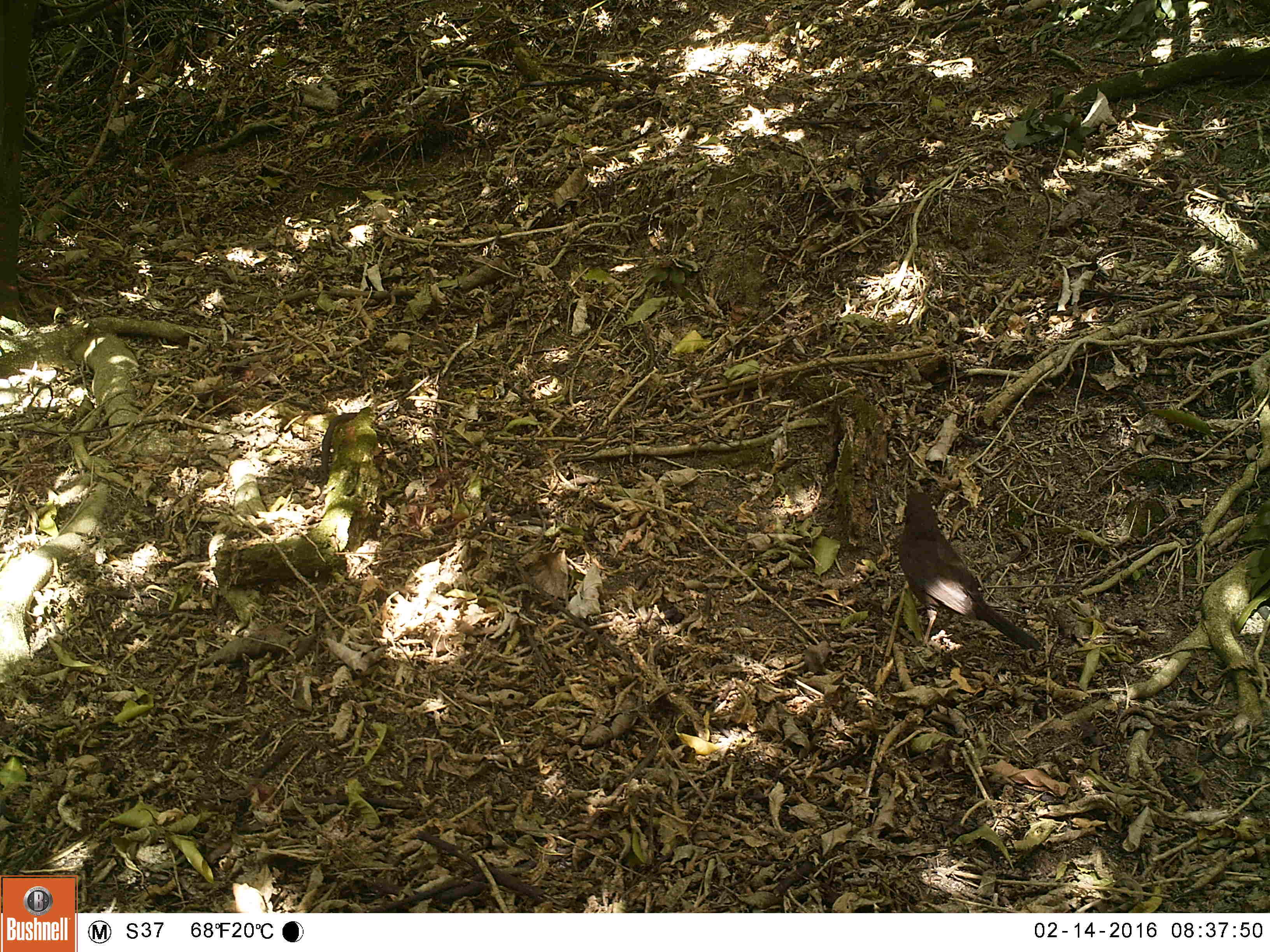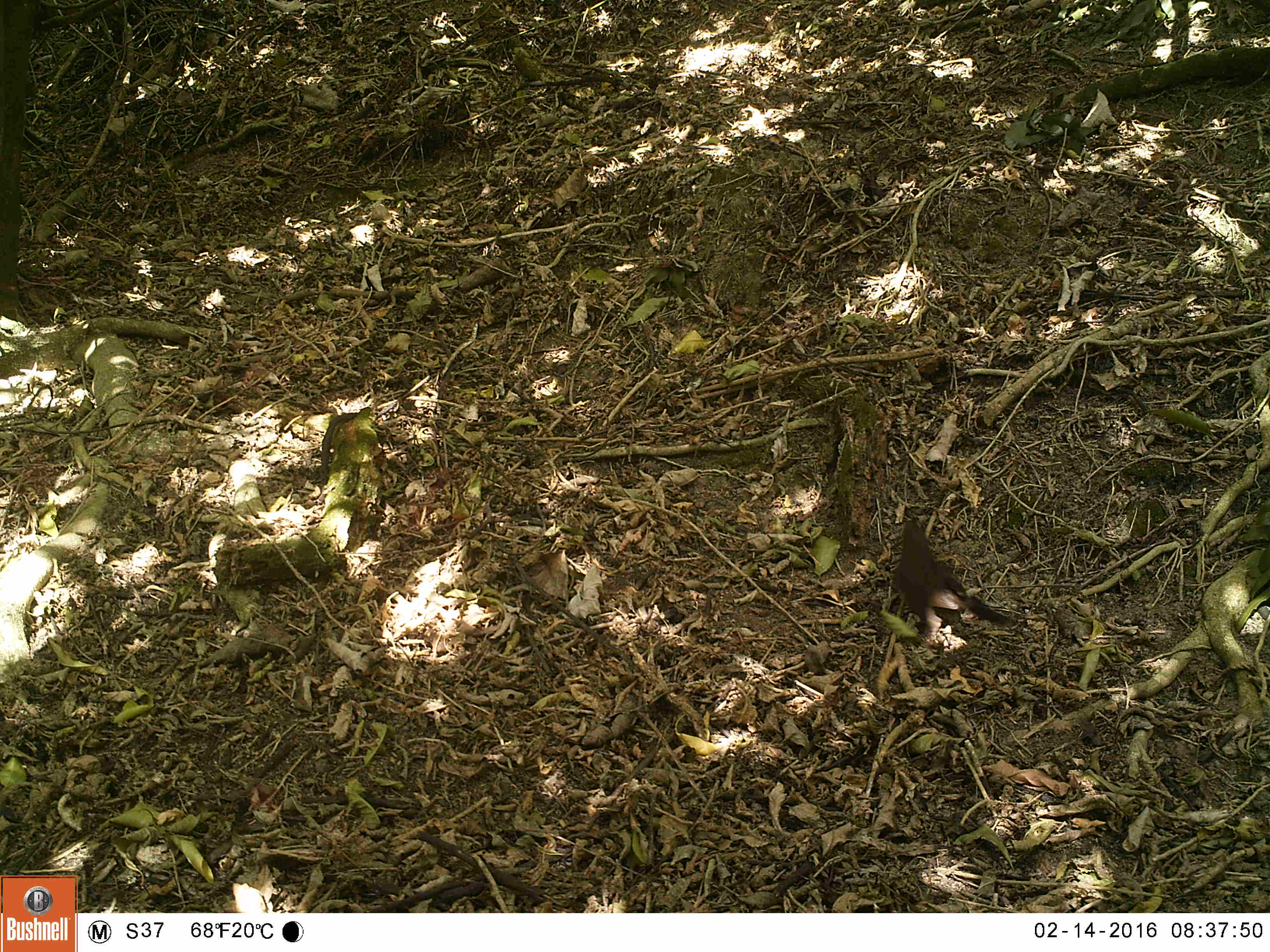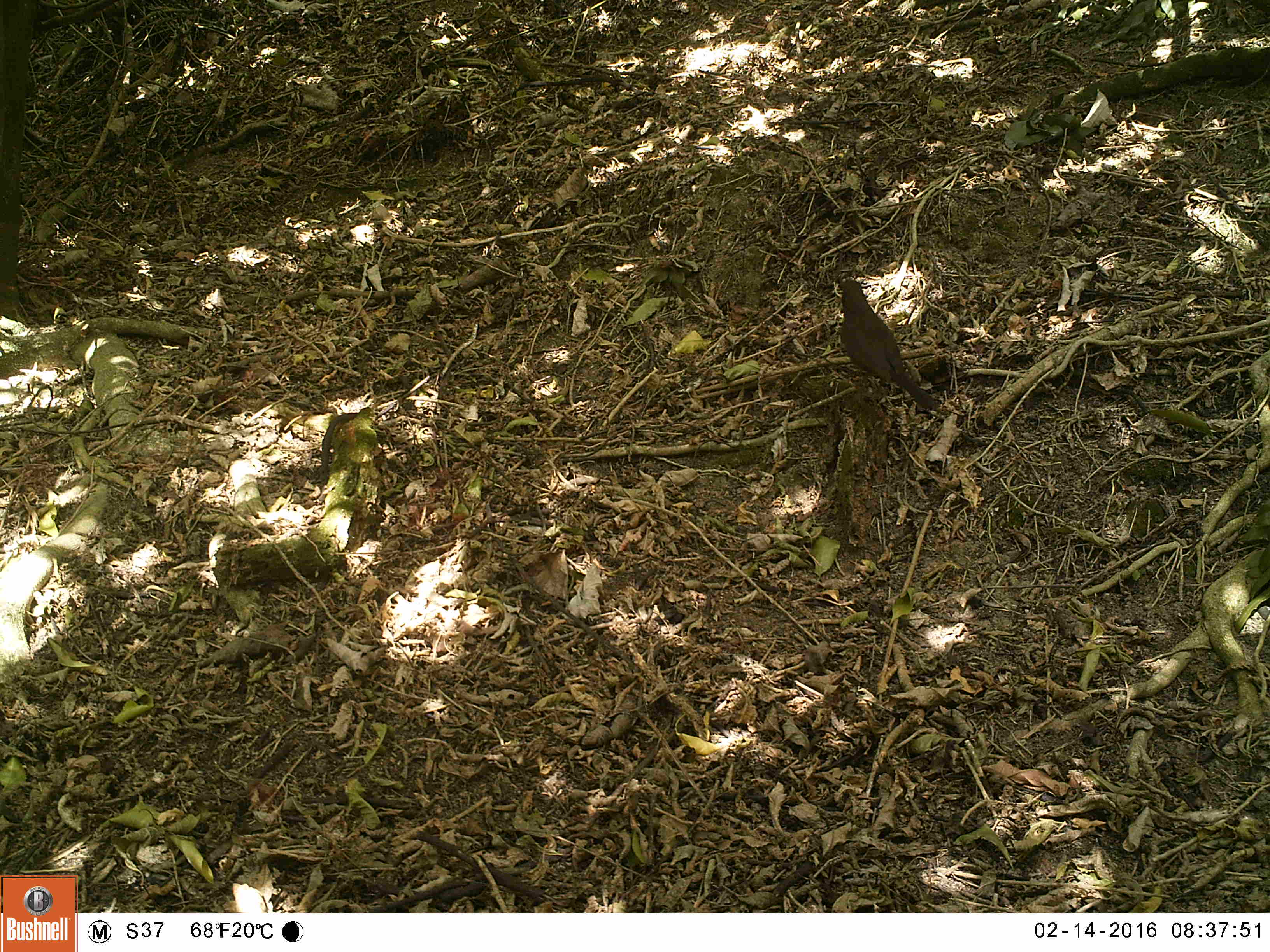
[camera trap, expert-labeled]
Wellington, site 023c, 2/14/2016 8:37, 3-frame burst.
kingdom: Animalia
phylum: Chordata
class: Aves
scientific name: Aves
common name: bird